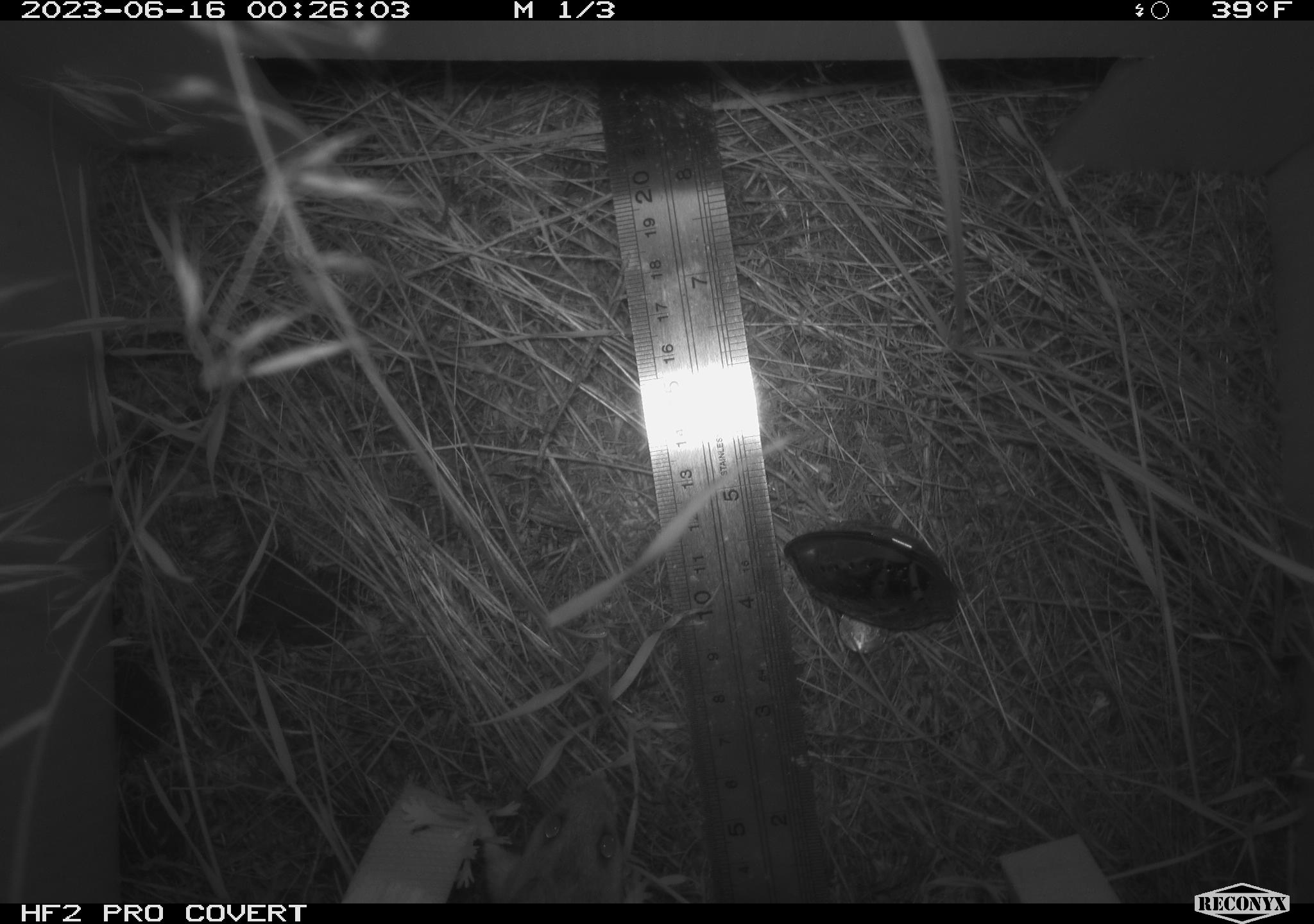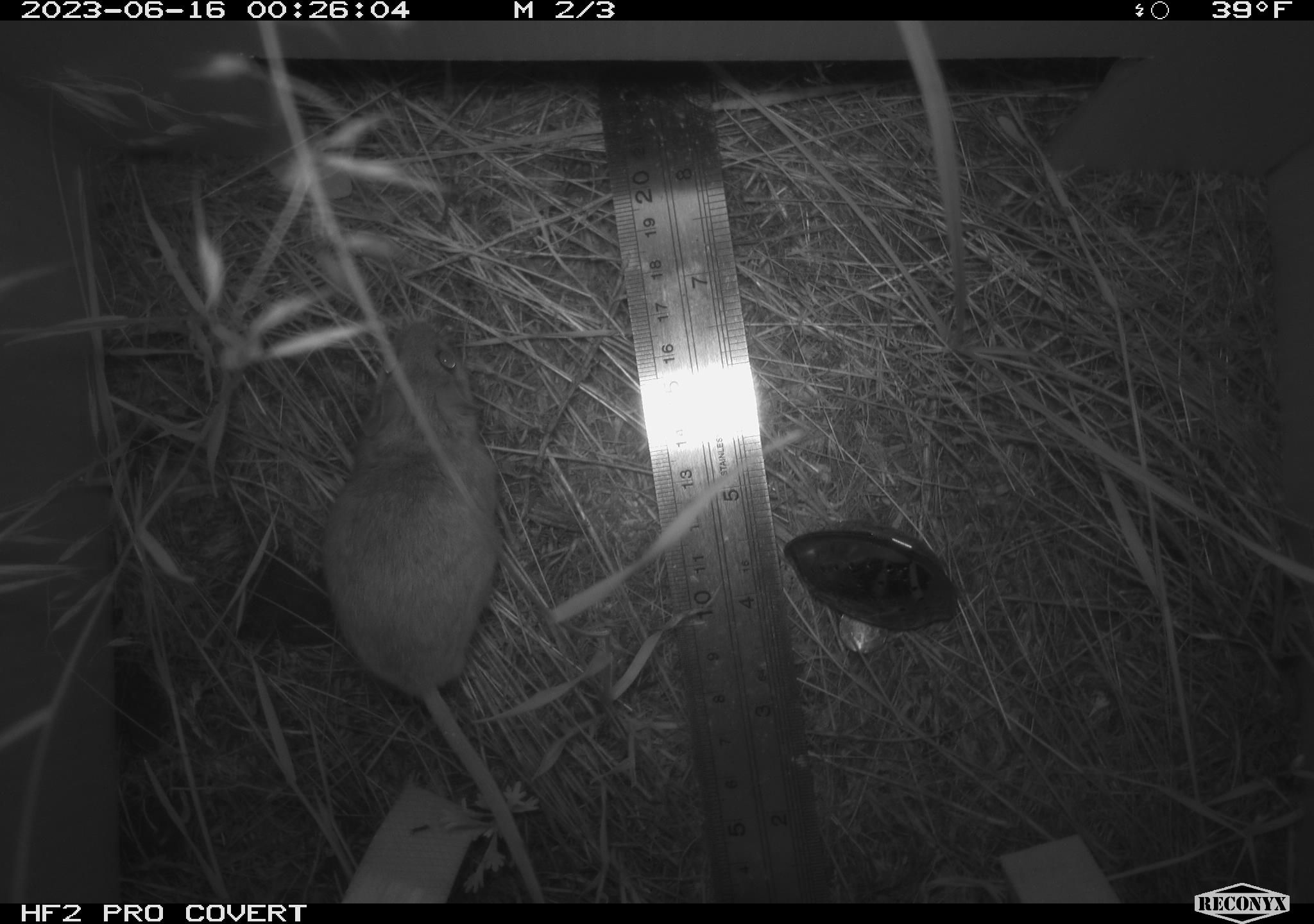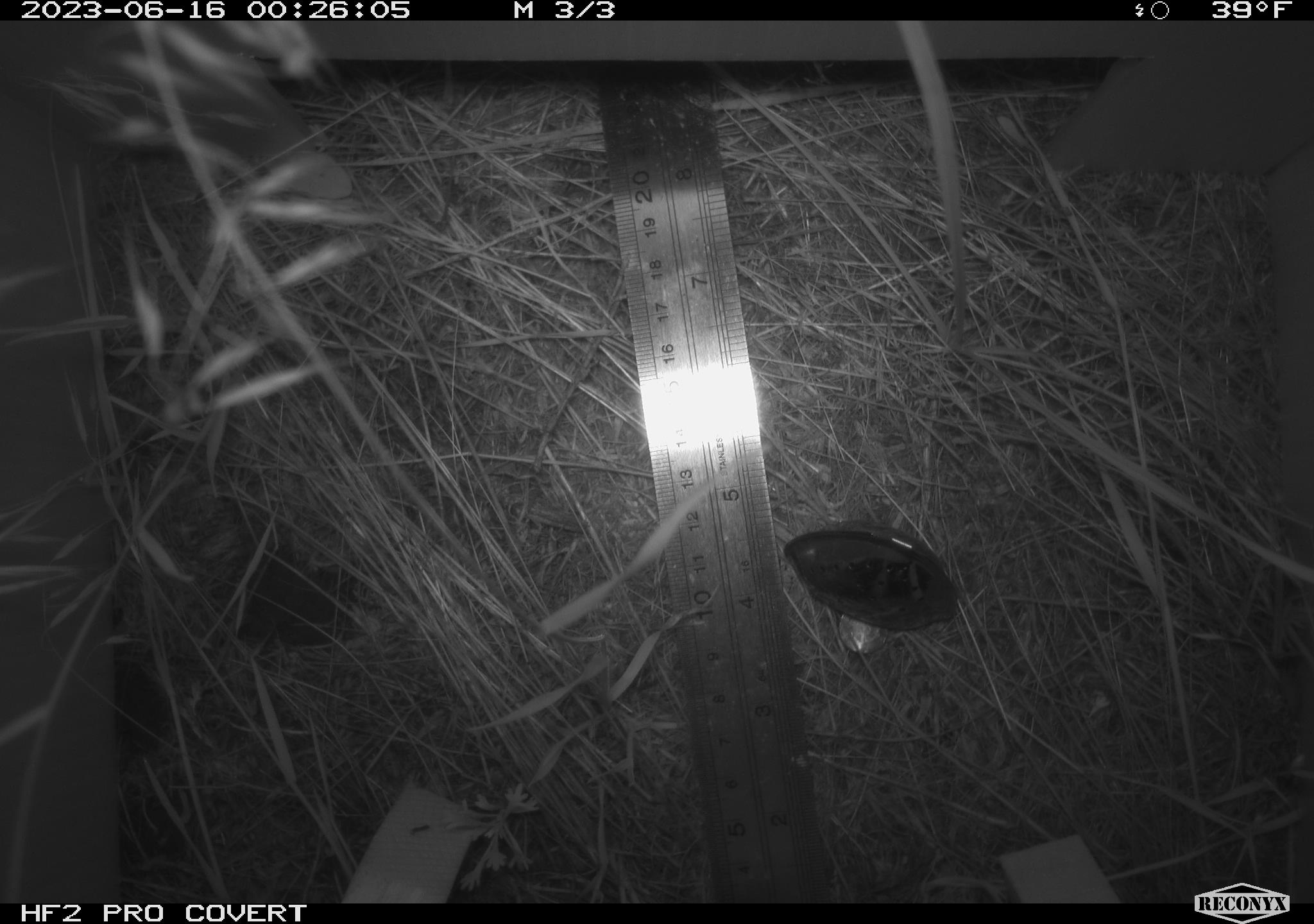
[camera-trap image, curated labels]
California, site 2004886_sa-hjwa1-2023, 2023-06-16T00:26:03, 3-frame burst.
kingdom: Animalia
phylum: Chordata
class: Mammalia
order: Rodentia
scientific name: Rodentia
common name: mouse species